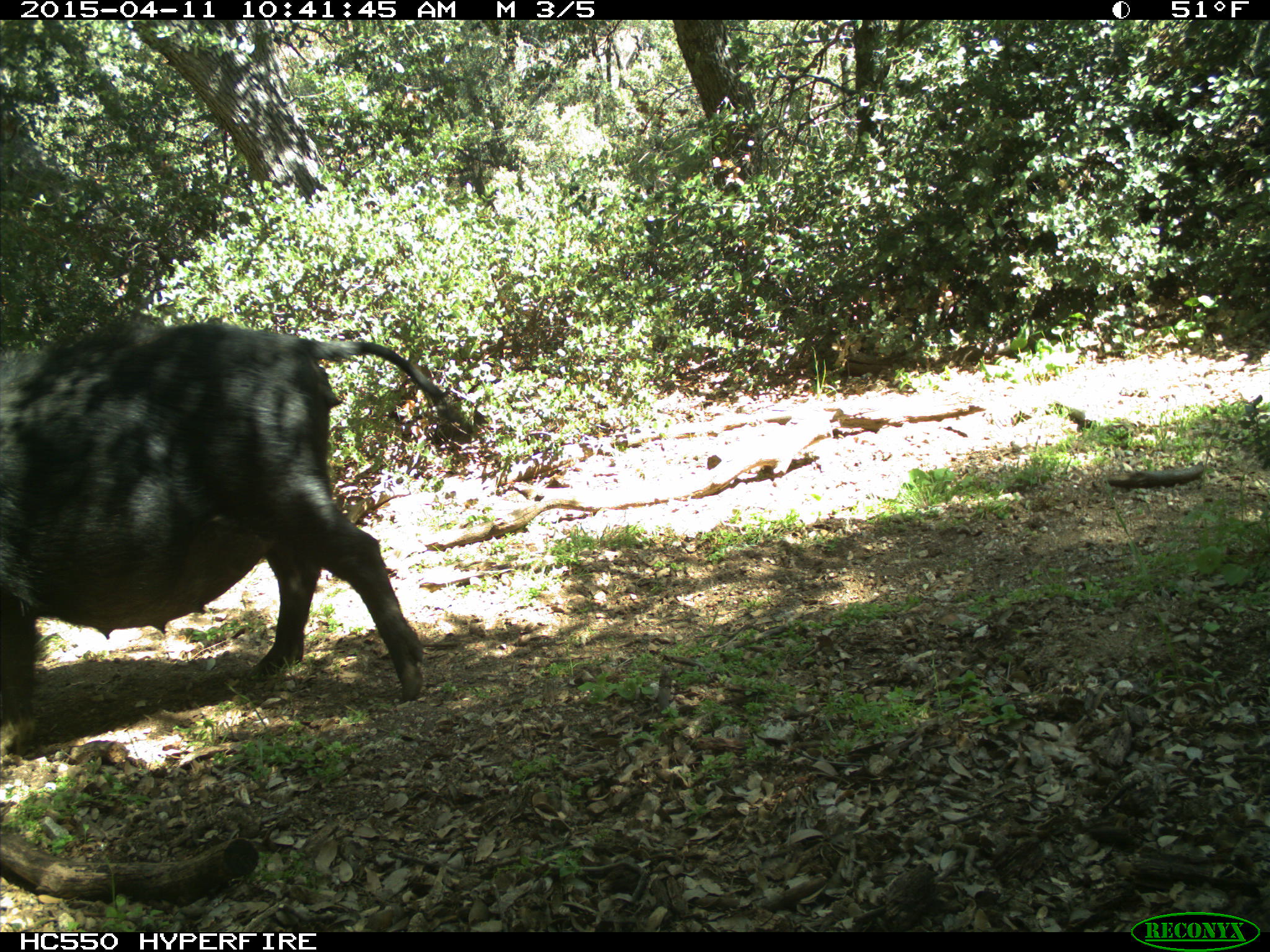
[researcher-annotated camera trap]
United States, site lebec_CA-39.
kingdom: Animalia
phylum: Chordata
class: Mammalia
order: Artiodactyla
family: Suidae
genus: Sus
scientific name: Sus scrofa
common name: wild boar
Sus scrofa (wild boar).